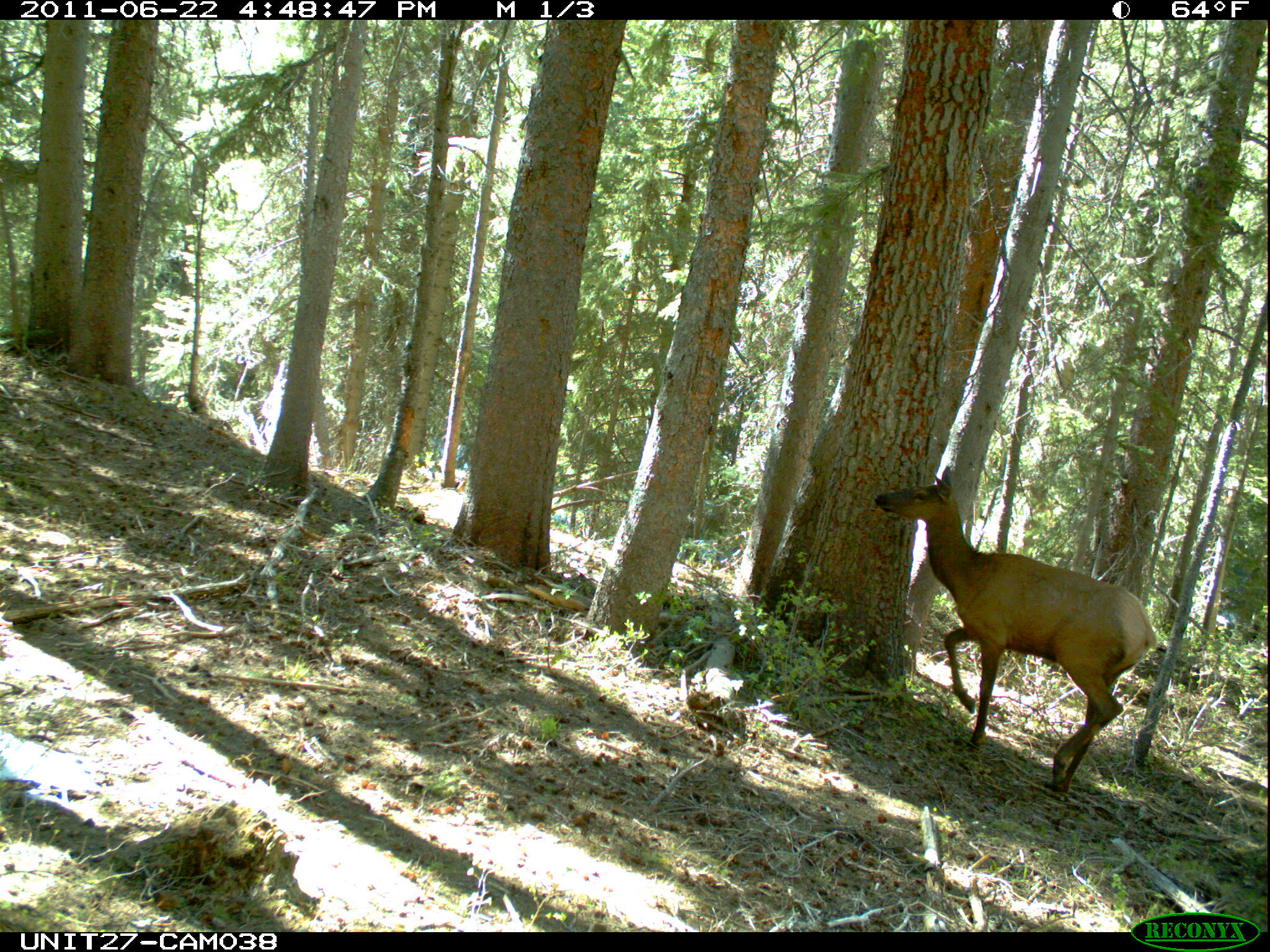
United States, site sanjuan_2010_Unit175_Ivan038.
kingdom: Animalia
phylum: Chordata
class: Mammalia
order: Artiodactyla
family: Cervidae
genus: Cervus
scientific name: Cervus elaphus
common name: red deer